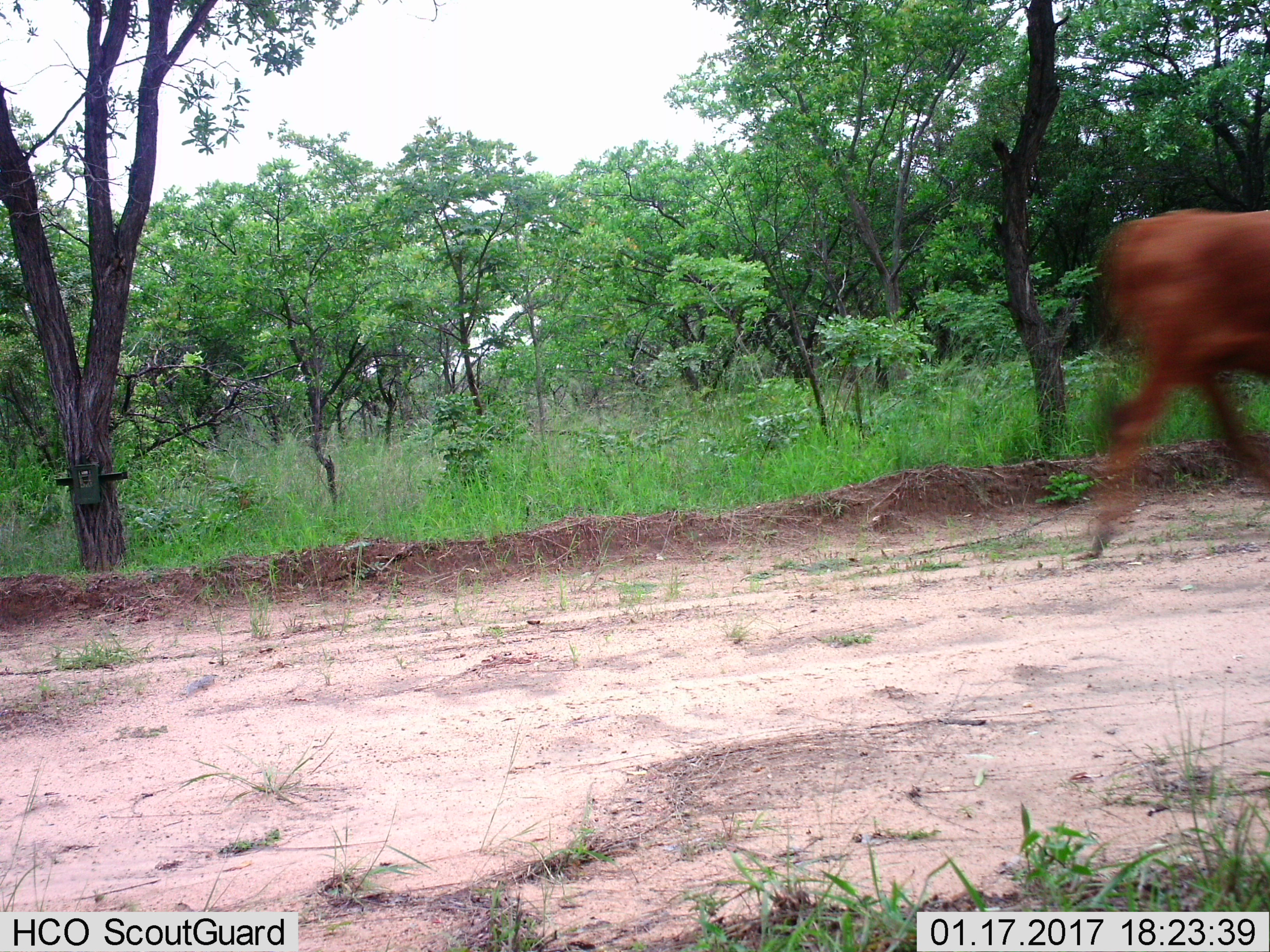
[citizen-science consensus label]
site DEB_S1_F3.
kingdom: Animalia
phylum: Chordata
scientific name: Vertebrata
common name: domestic animal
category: domesticanimal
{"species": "domesticanimal (domestic animal) (Vertebrata)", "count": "1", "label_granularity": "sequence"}